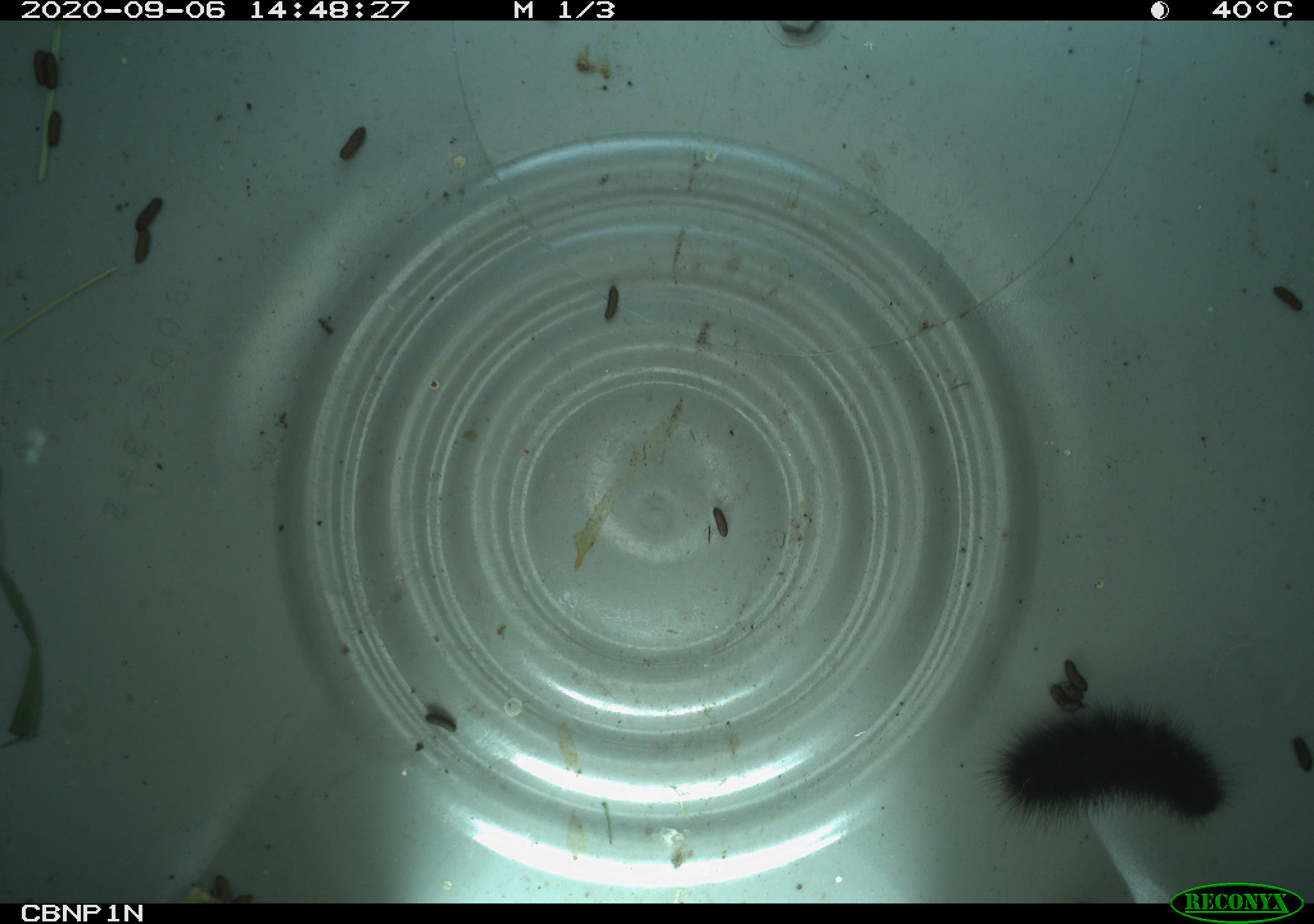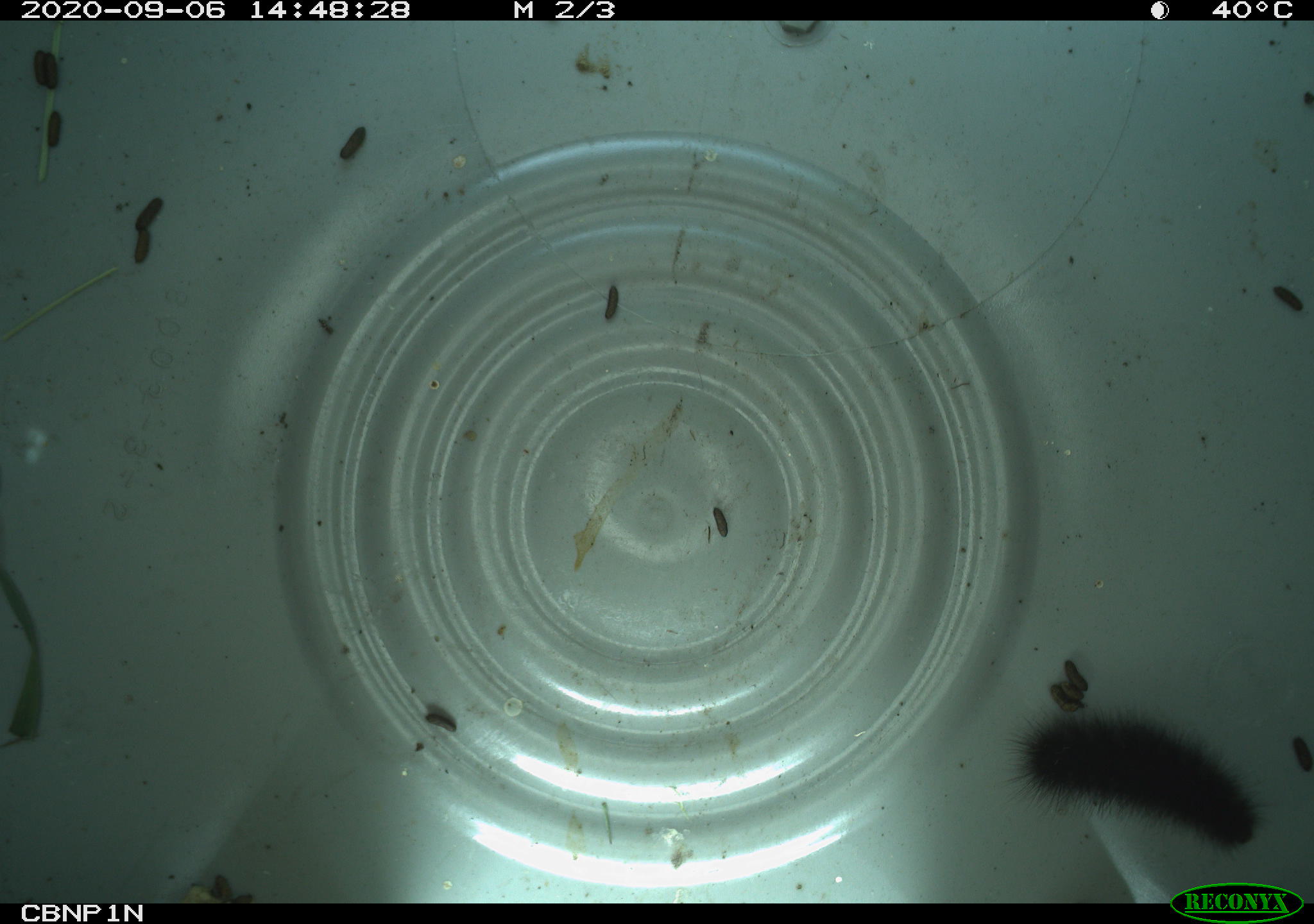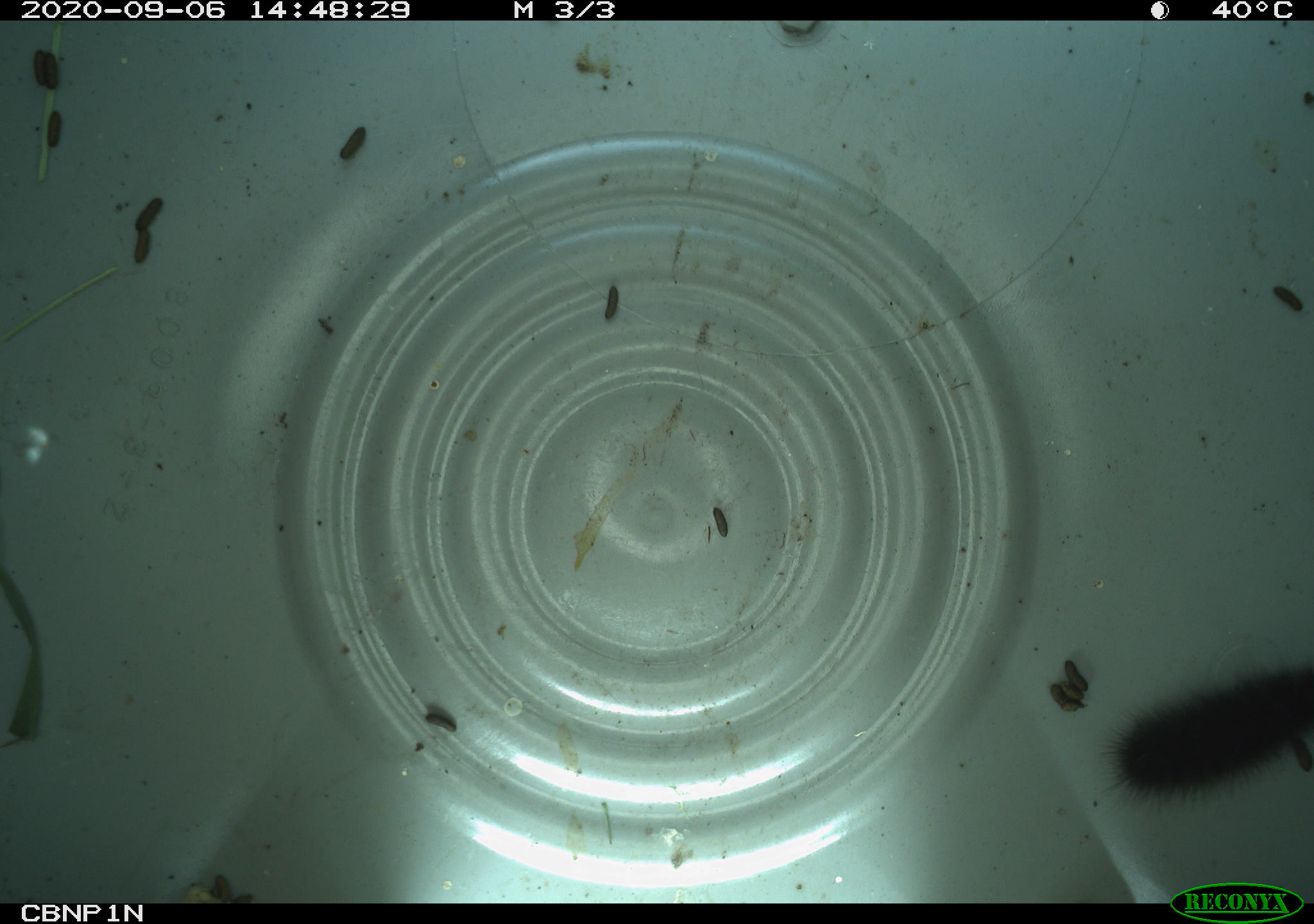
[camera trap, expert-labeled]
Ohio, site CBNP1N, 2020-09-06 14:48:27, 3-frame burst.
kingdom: Animalia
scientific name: Animalia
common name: animal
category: invertebrate